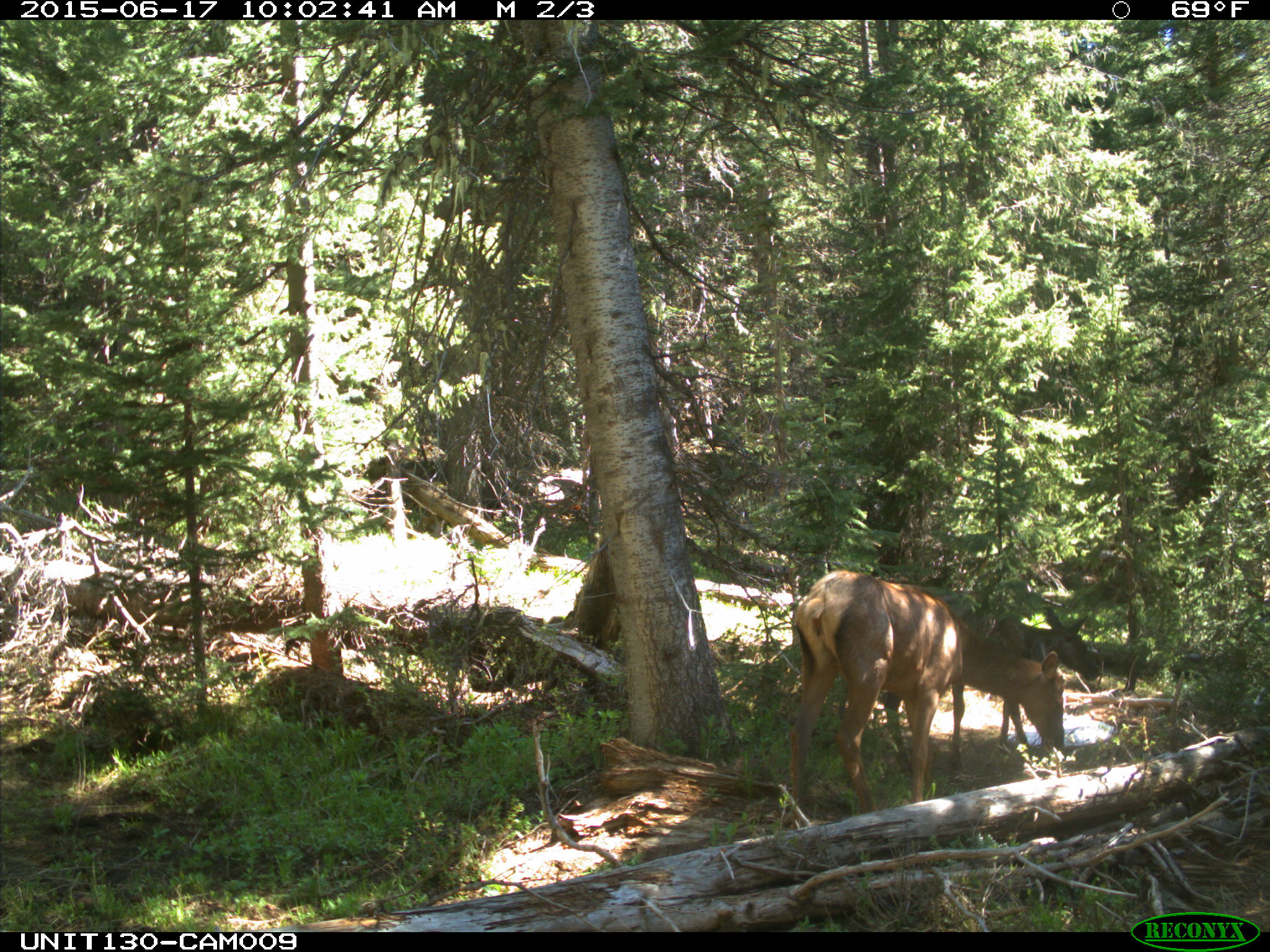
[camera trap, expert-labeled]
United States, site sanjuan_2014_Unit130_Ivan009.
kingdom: Animalia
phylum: Chordata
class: Mammalia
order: Artiodactyla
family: Cervidae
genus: Cervus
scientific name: Cervus elaphus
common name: red deer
Cervus elaphus (red deer).